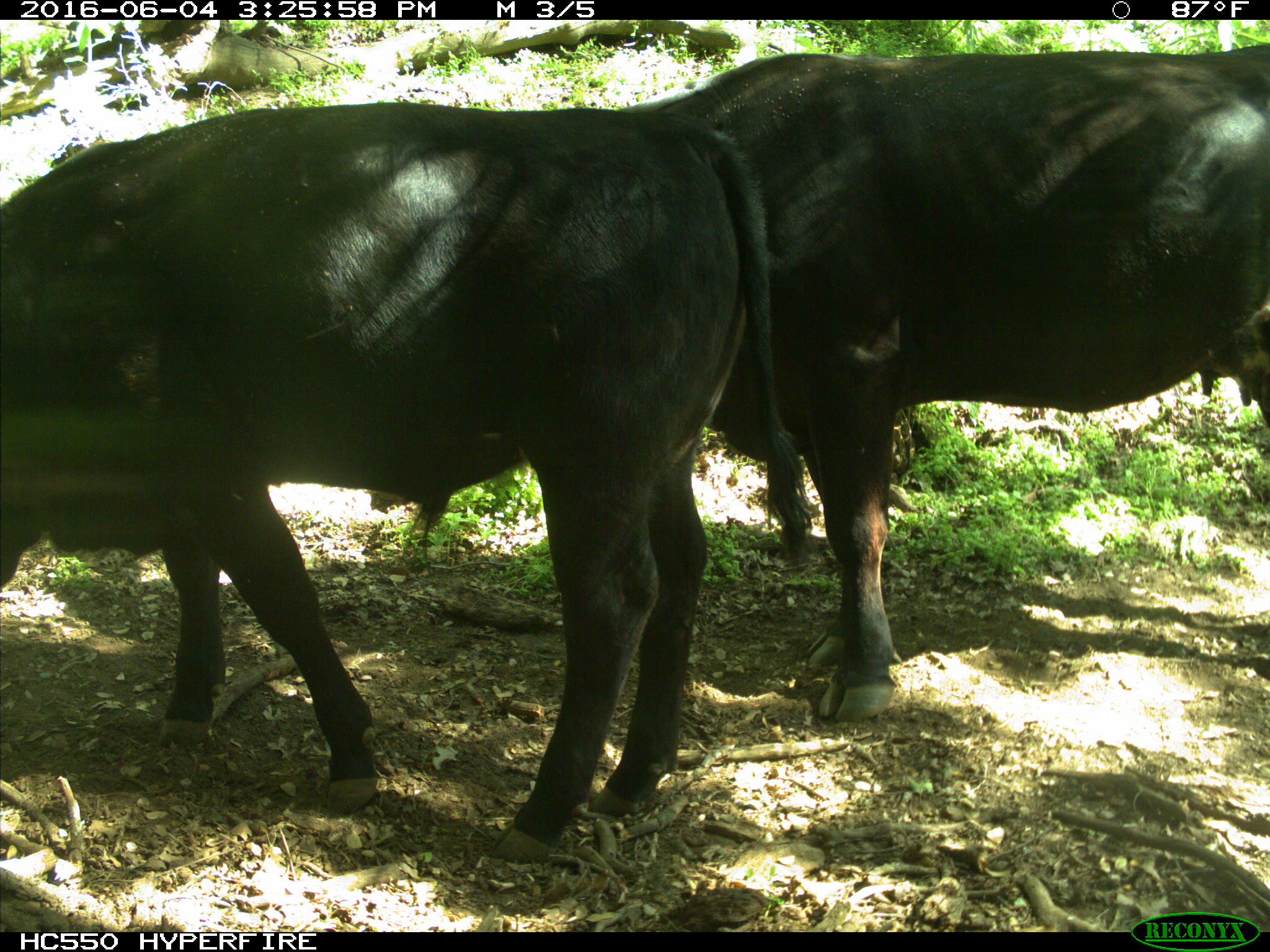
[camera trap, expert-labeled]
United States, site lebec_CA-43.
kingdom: Animalia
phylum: Chordata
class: Mammalia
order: Artiodactyla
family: Bovidae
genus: Bos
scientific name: Bos taurus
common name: domestic cow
Bos taurus (domestic cow).